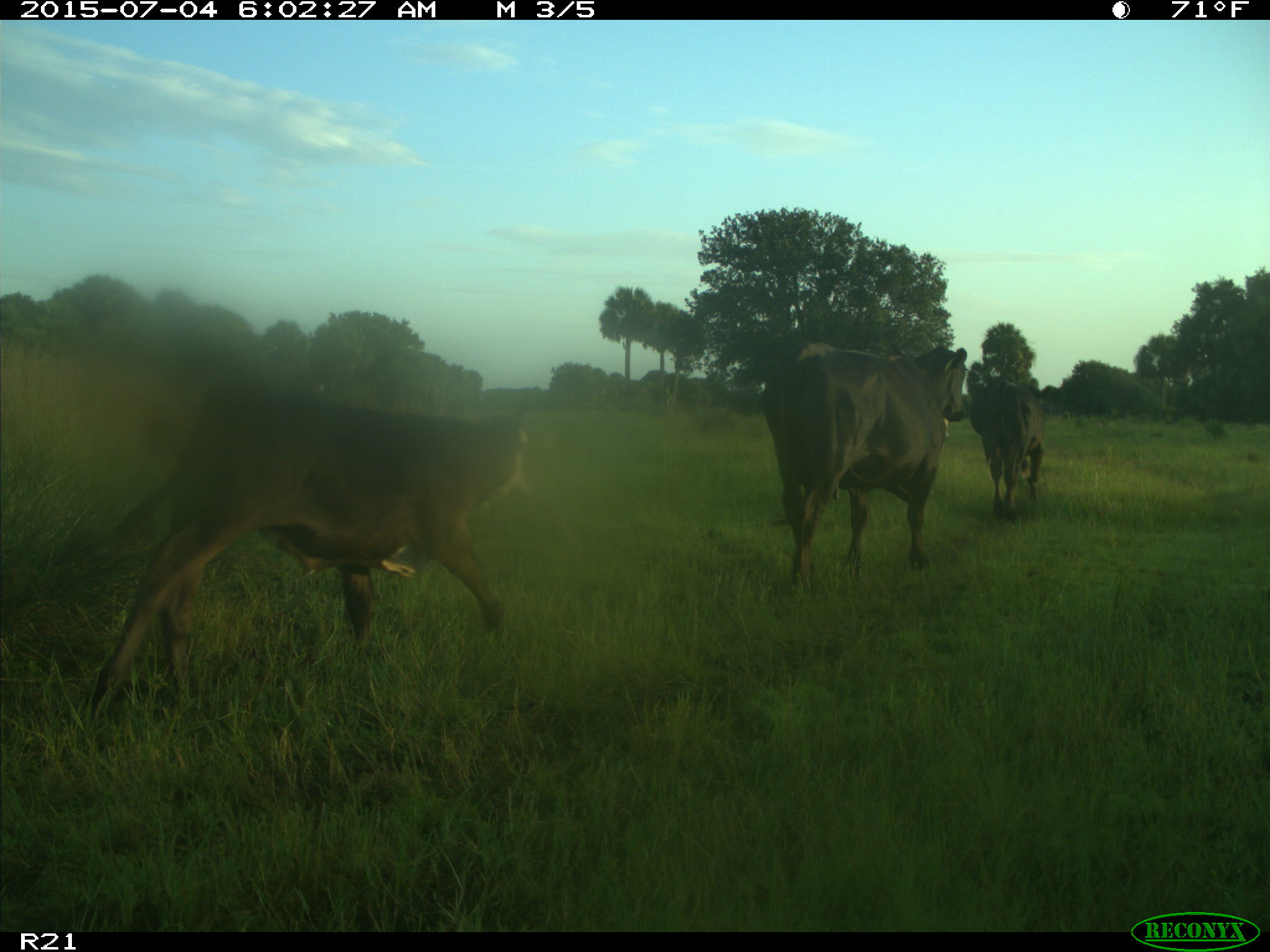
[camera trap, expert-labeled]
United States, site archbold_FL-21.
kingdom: Animalia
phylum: Chordata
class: Mammalia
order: Artiodactyla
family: Bovidae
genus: Bos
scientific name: Bos taurus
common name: domestic cow